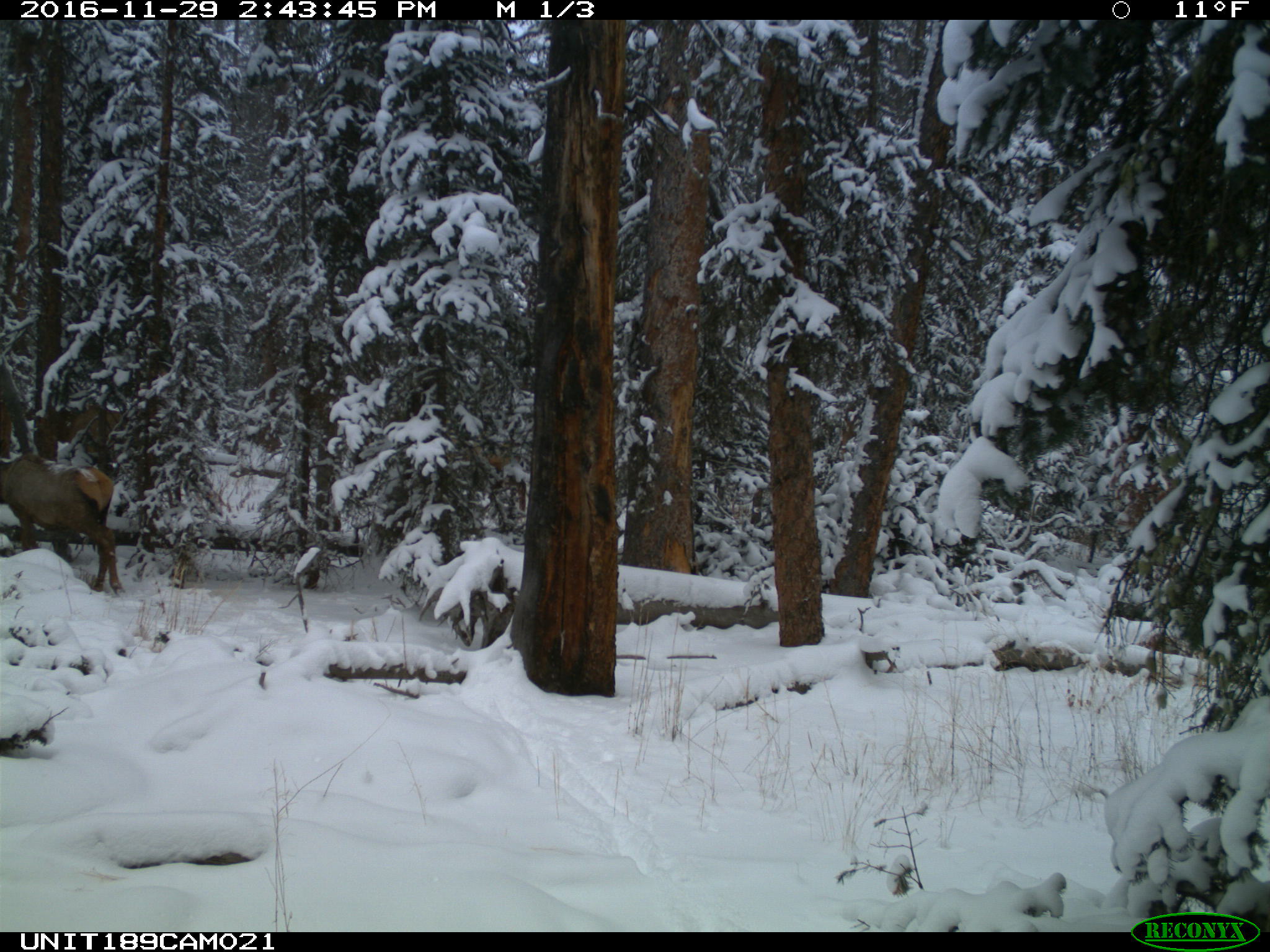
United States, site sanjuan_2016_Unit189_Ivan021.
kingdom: Animalia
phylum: Chordata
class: Mammalia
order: Artiodactyla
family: Cervidae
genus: Cervus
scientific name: Cervus elaphus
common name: red deer